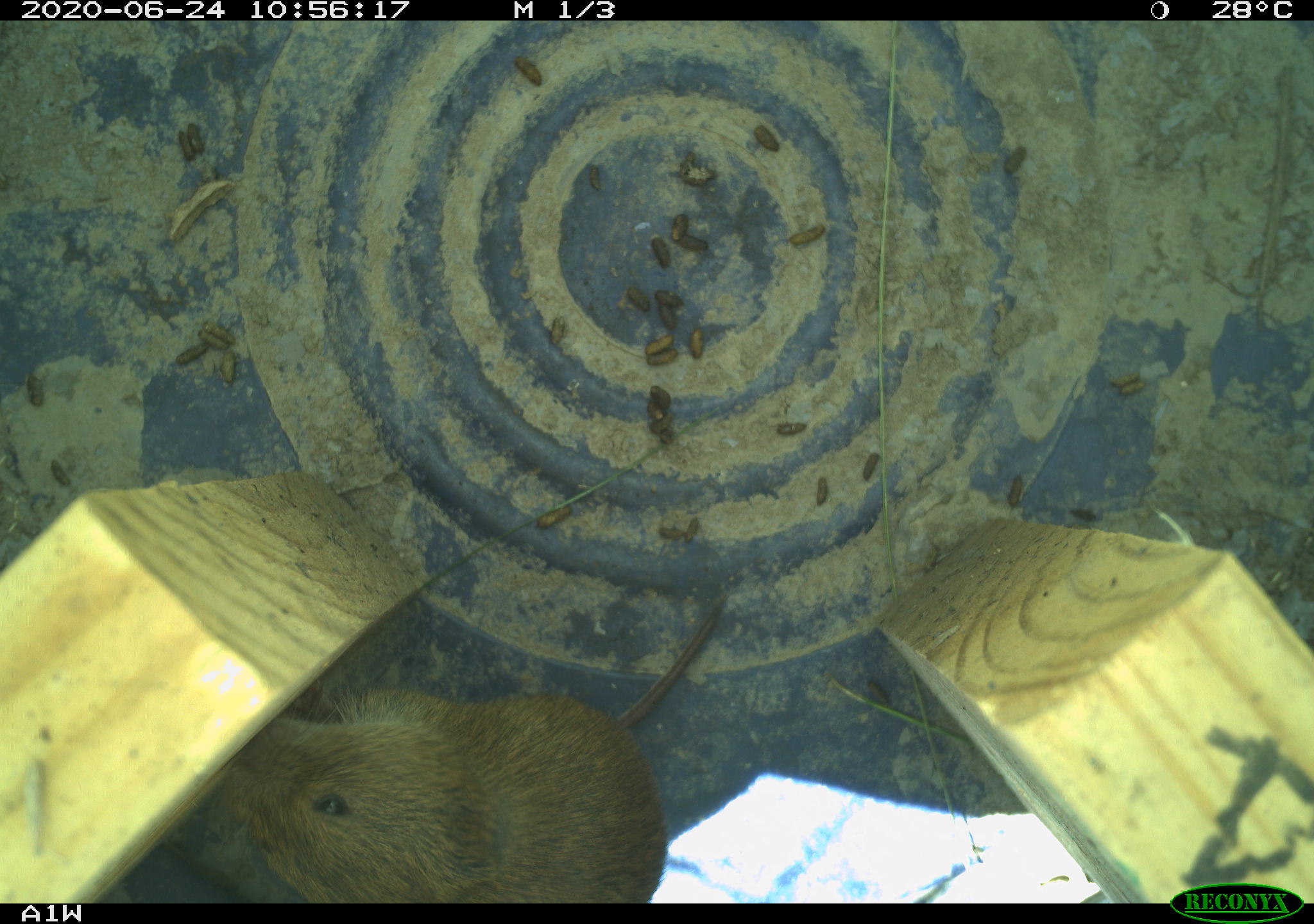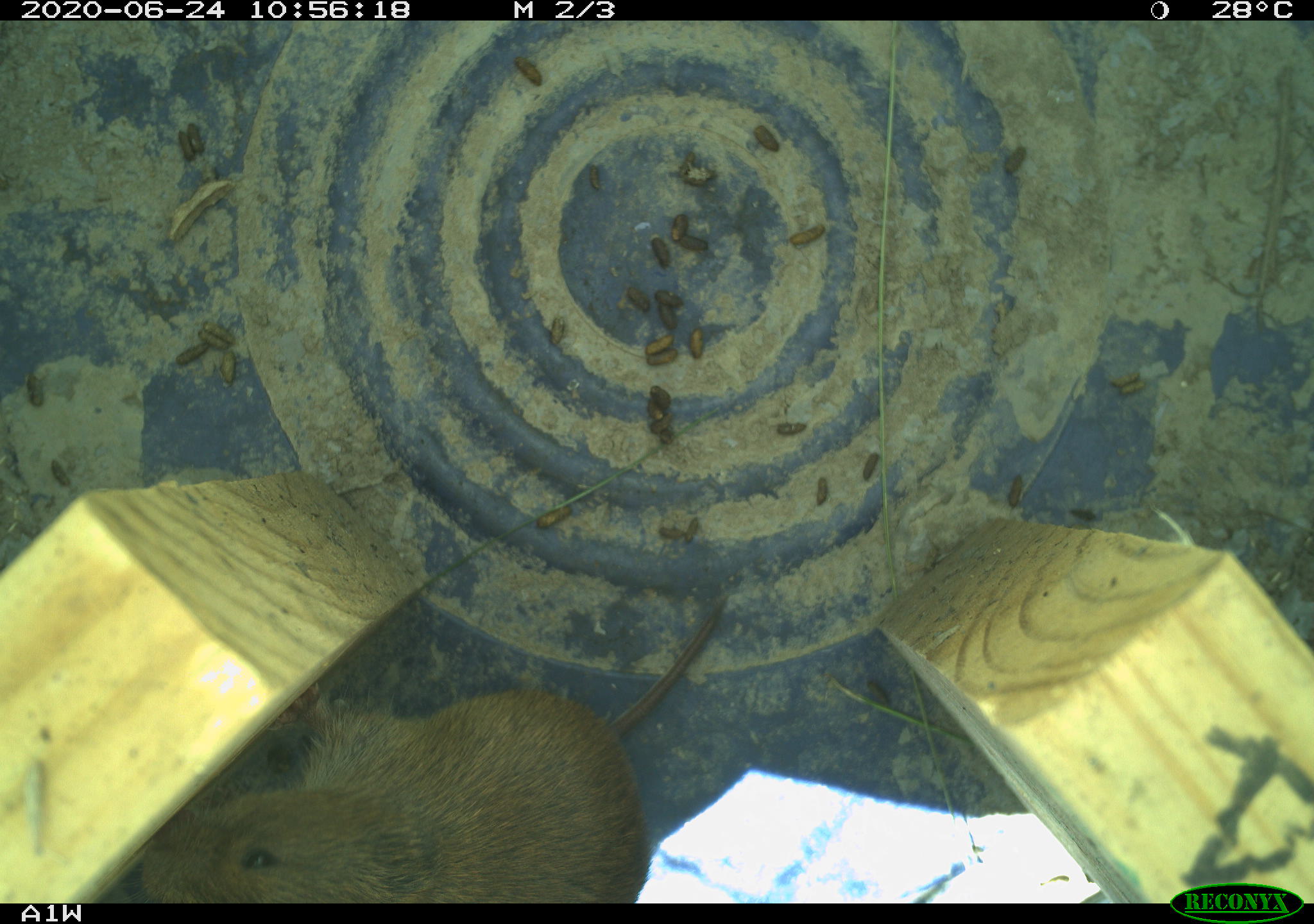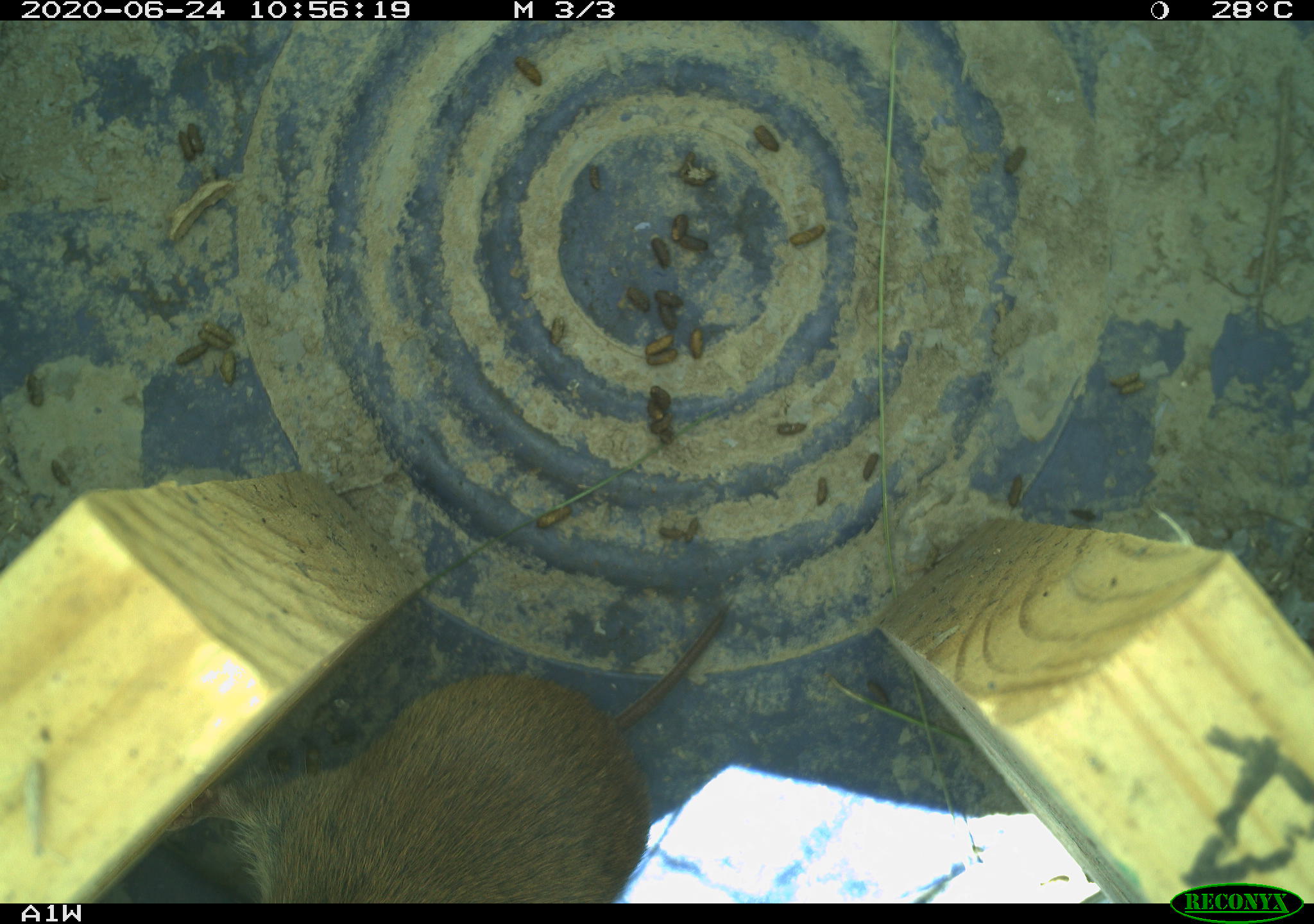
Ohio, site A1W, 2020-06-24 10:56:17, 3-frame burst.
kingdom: Animalia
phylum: Chordata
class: Mammalia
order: Rodentia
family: Cricetidae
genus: Microtus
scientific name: Microtus pennsylvanicus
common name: meadow vole